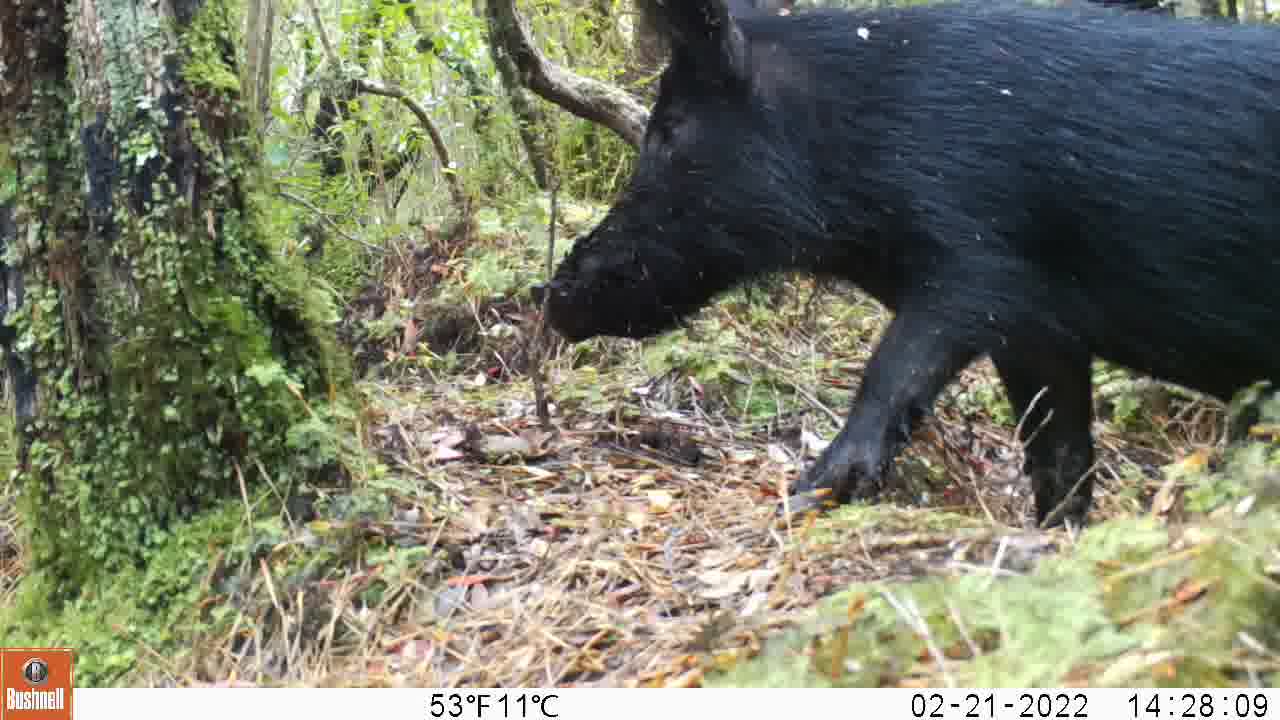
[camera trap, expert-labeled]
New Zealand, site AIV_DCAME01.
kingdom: Animalia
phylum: Chordata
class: Mammalia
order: Artiodactyla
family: Suidae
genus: Sus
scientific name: Sus scrofa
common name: pig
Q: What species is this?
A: Pig (Sus scrofa).